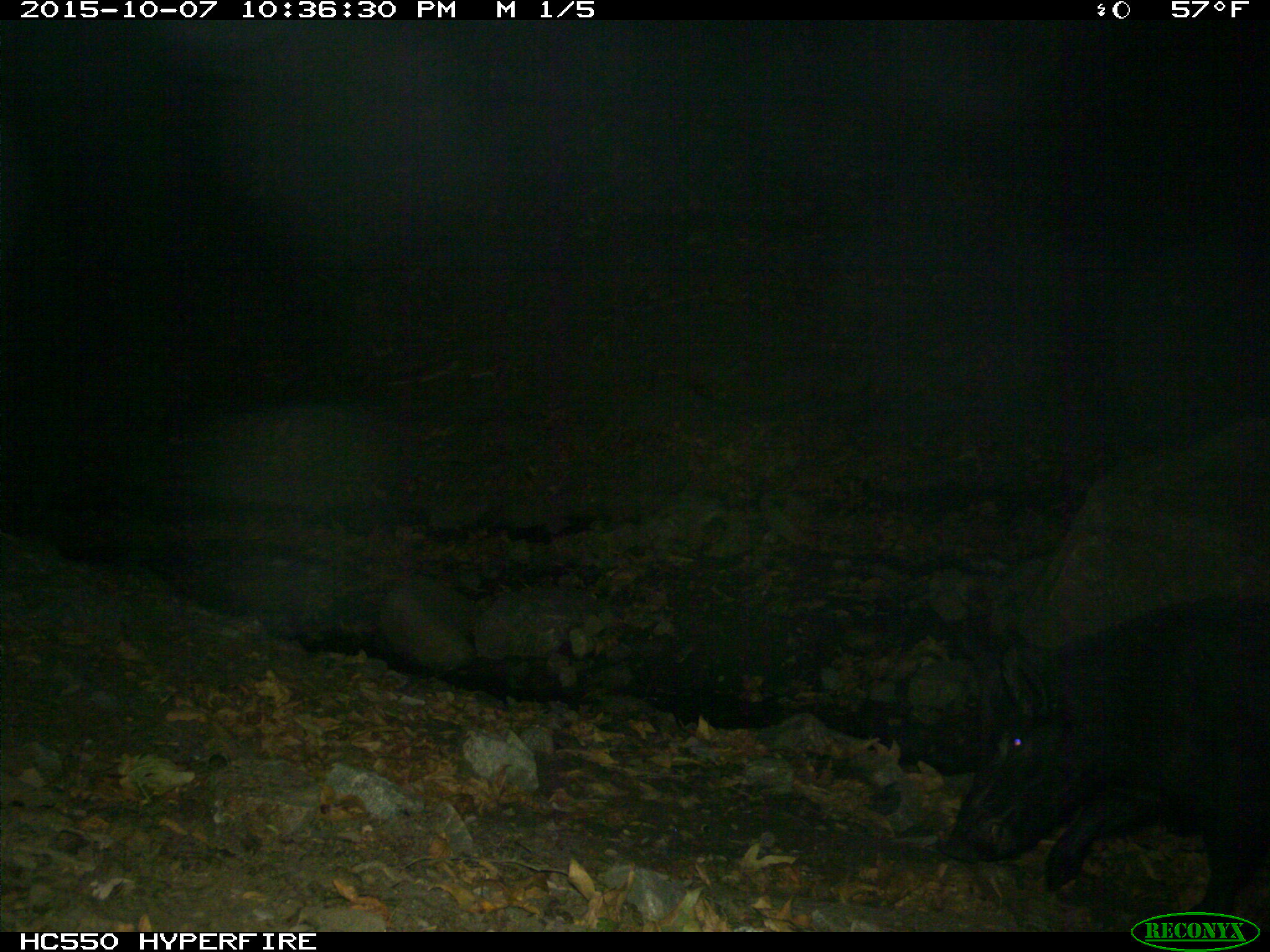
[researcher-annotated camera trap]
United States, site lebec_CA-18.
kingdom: Animalia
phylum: Chordata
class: Mammalia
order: Artiodactyla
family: Suidae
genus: Sus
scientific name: Sus scrofa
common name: wild boar